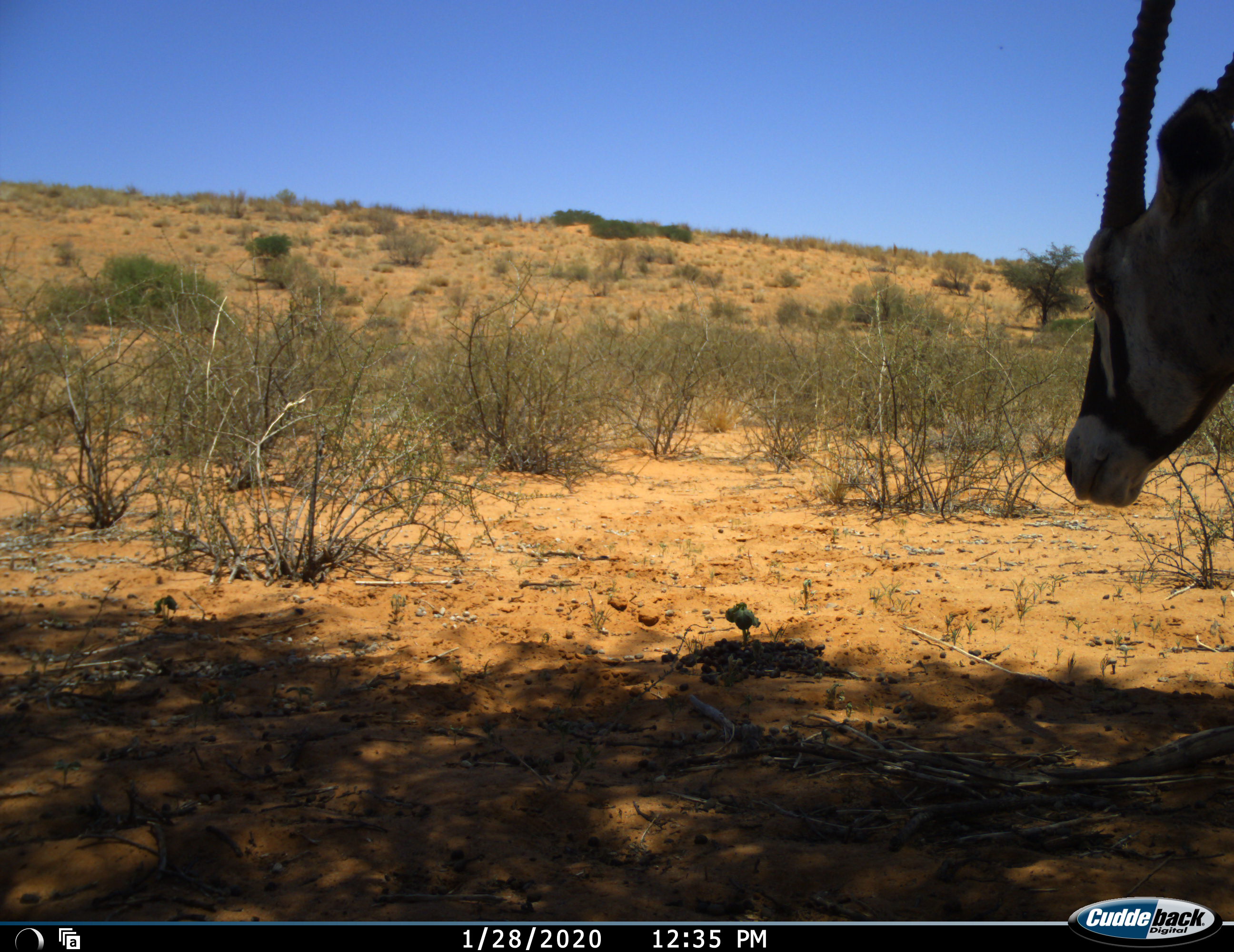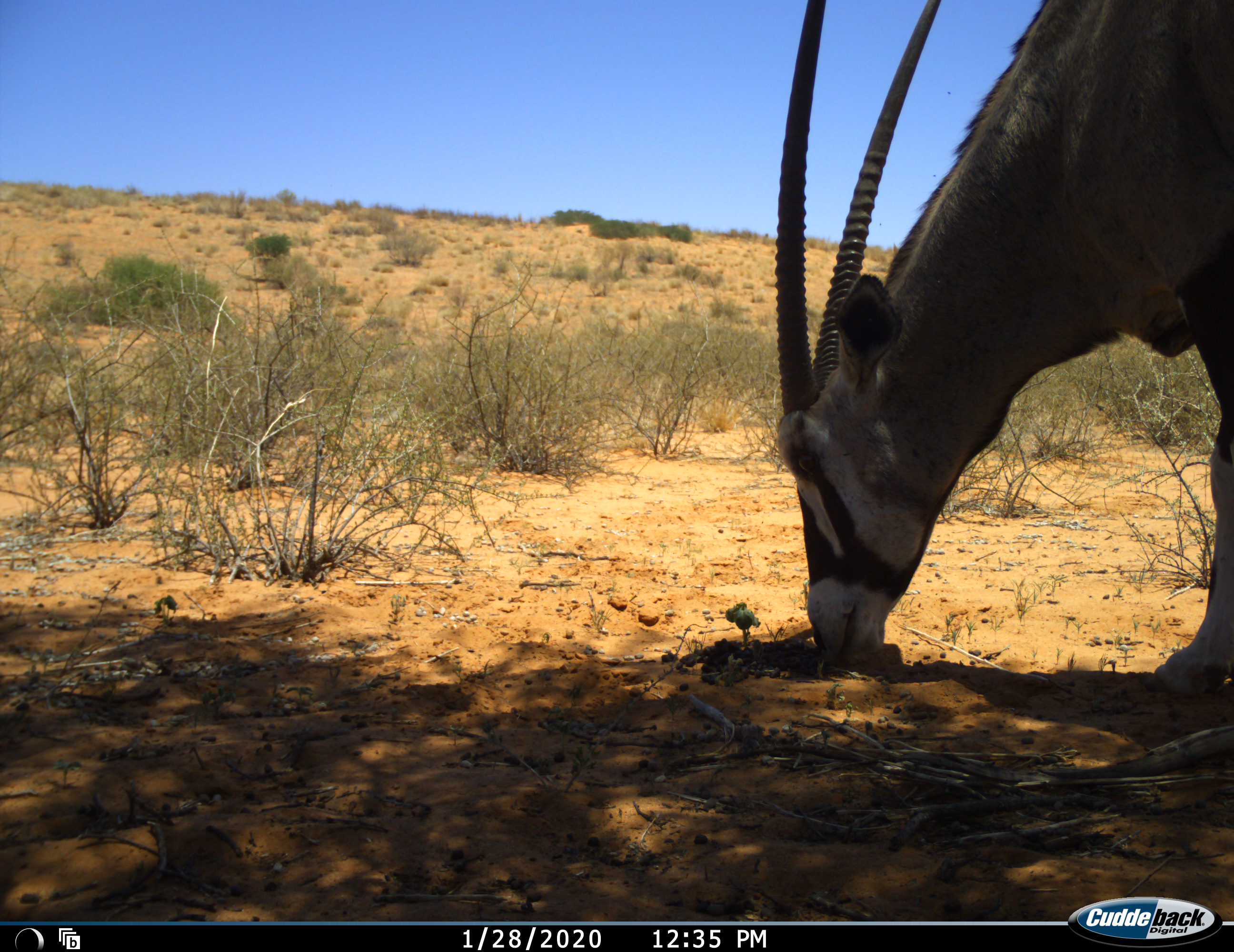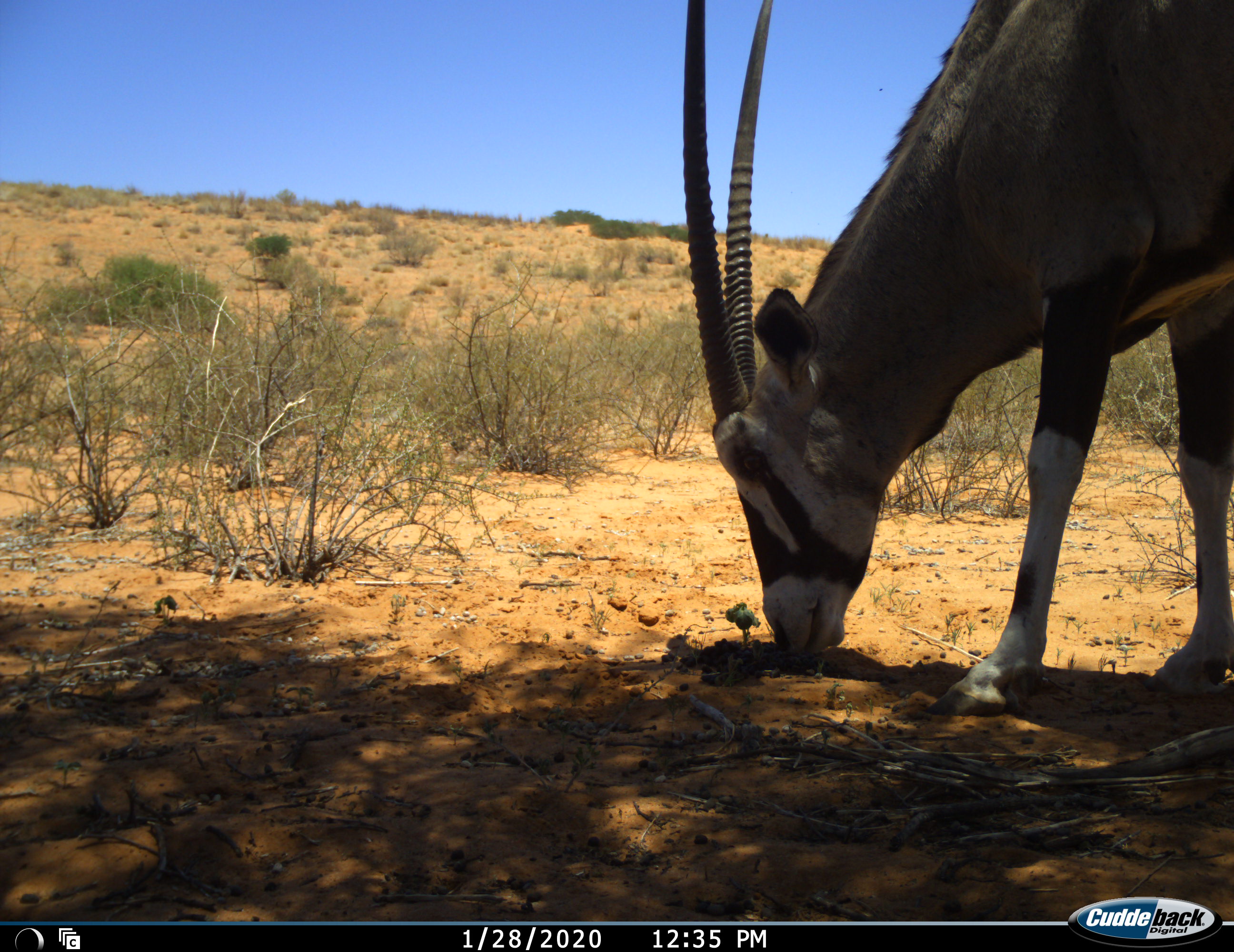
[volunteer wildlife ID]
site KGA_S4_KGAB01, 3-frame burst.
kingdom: Animalia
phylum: Chordata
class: Mammalia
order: Artiodactyla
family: Bovidae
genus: Oryx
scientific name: Oryx gazella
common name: gemsbok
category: oryx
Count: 1.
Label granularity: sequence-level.